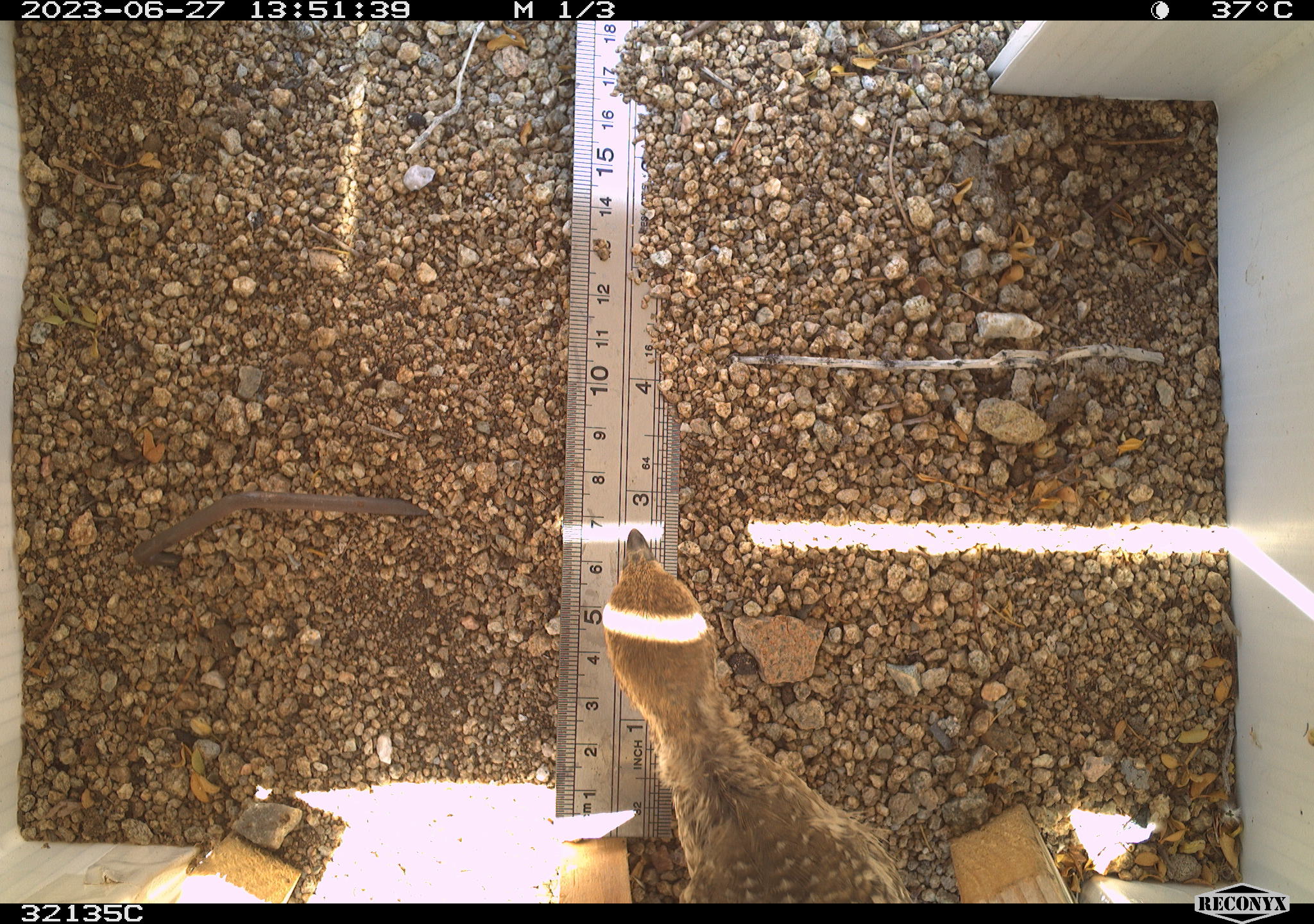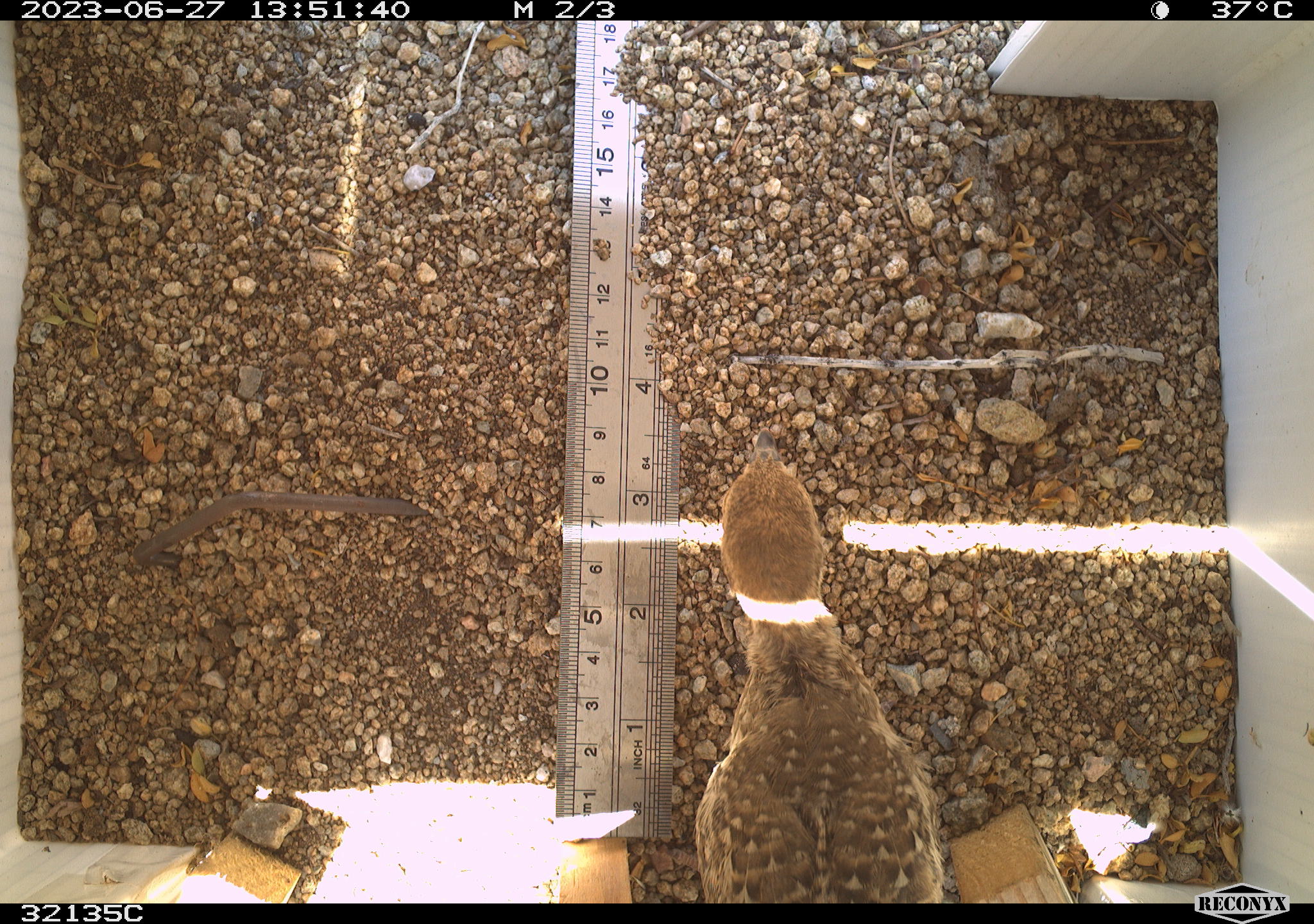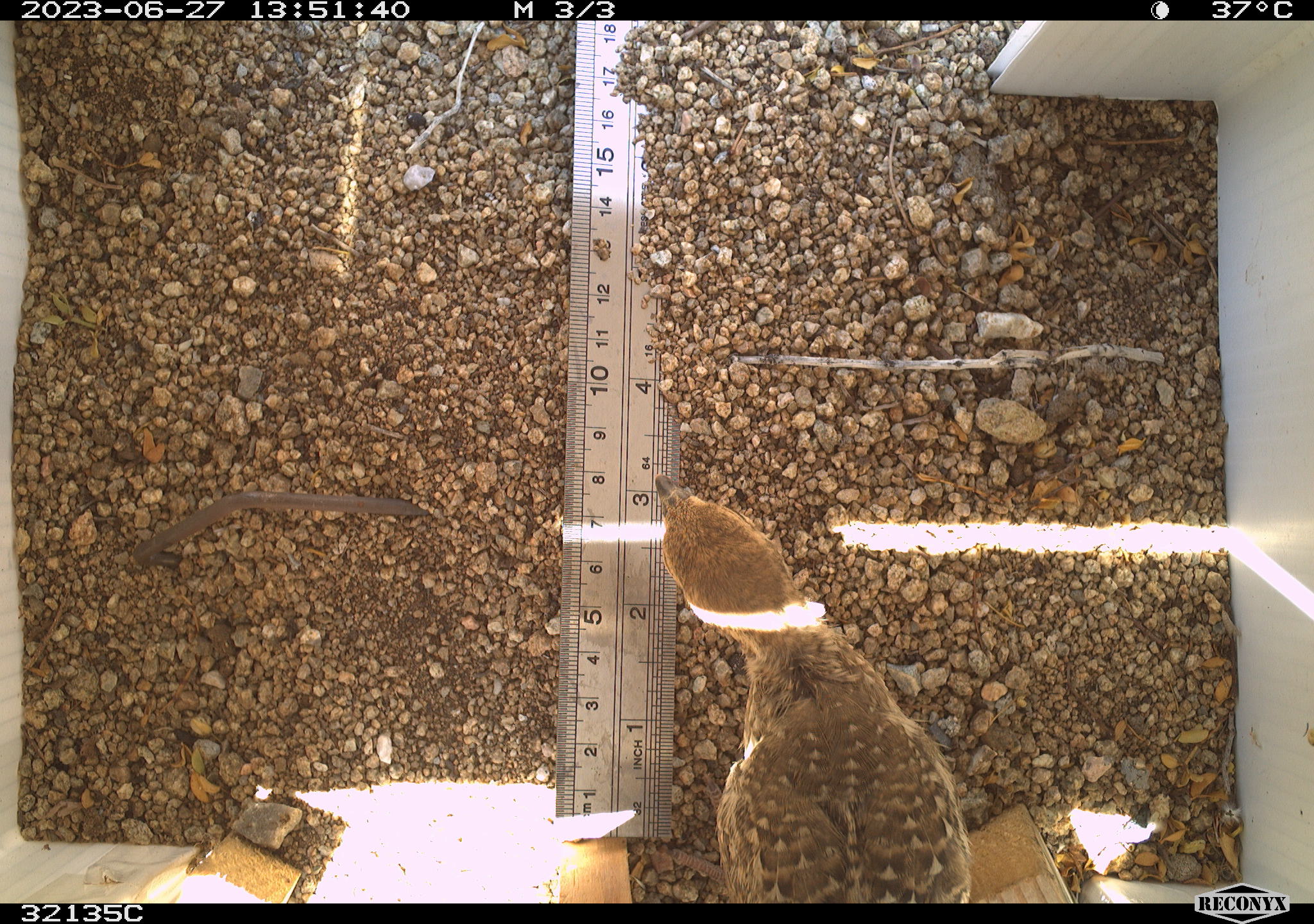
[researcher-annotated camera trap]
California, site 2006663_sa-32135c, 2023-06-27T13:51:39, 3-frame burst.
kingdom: Animalia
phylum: Chordata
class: Aves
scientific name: Aves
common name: bird